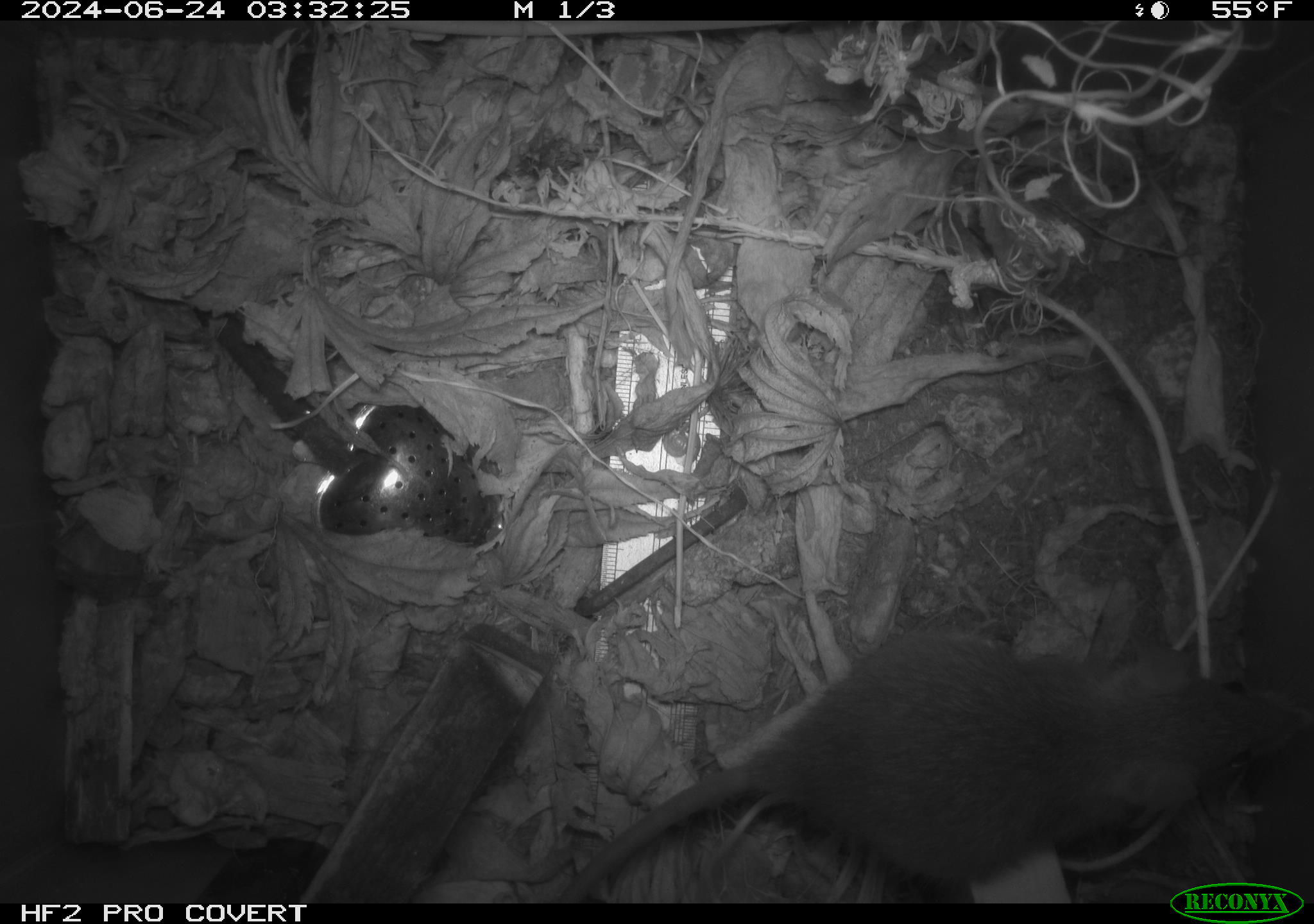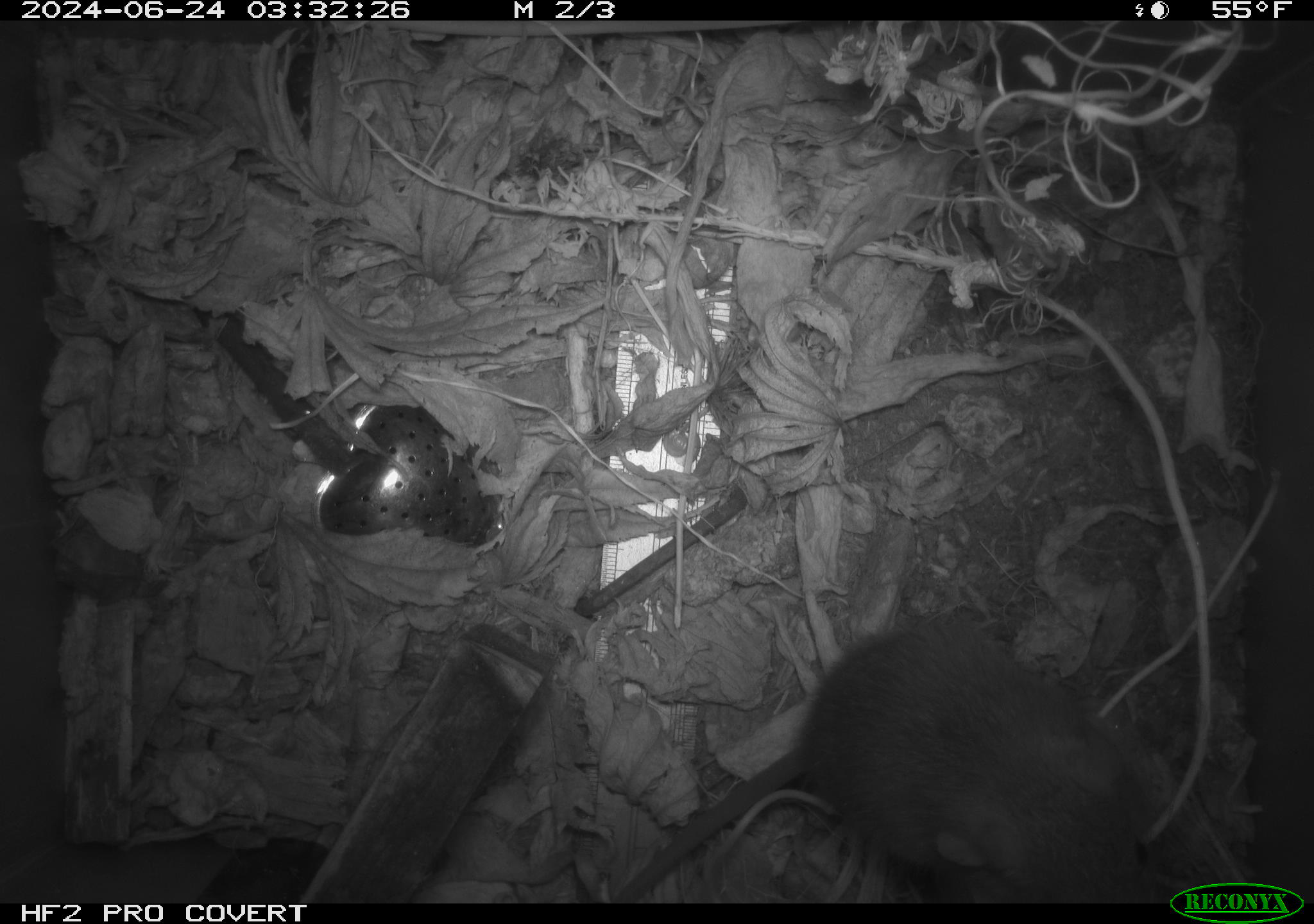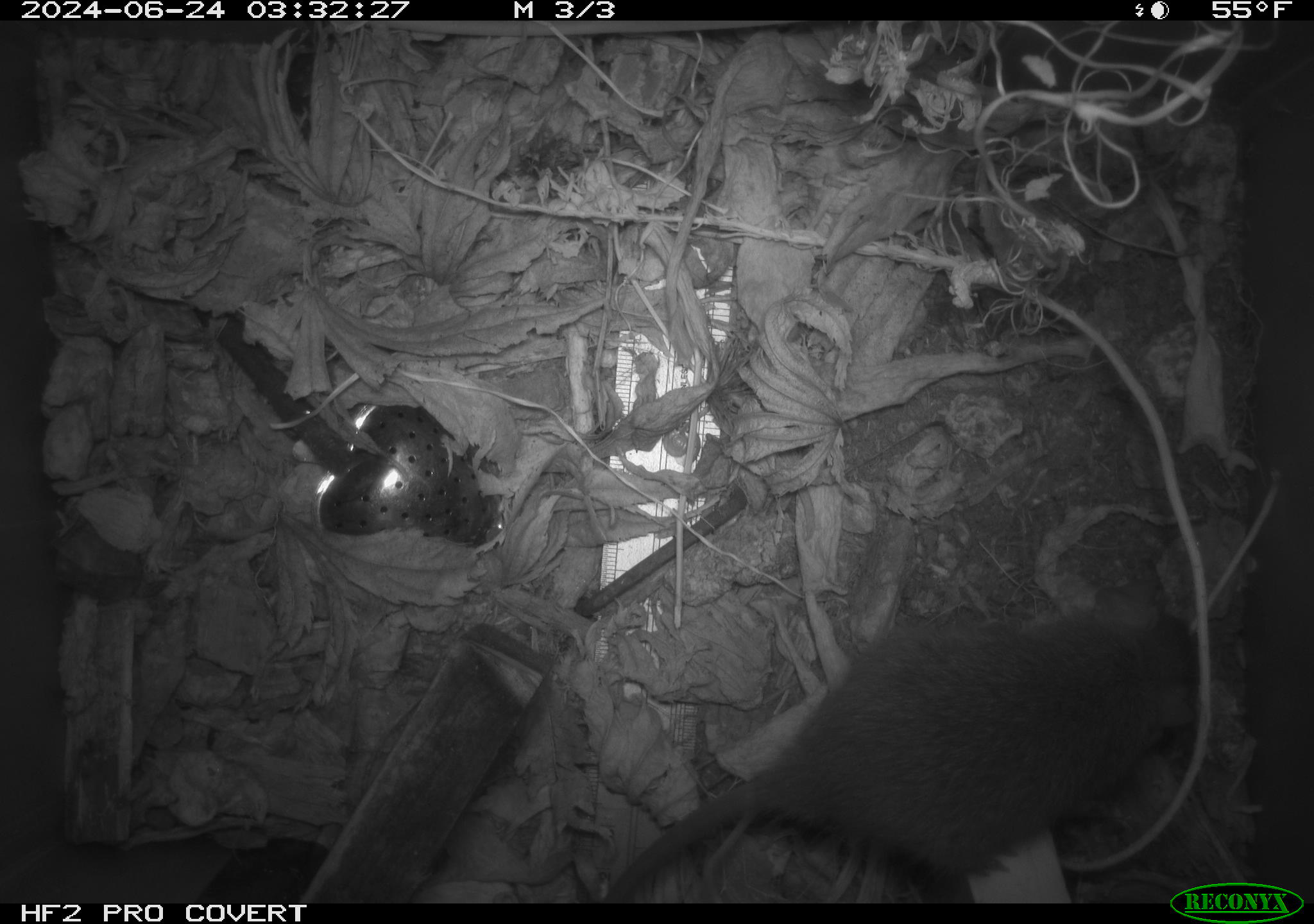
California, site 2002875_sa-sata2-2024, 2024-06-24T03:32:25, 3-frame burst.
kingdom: Animalia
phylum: Chordata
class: Mammalia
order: Rodentia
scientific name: Rodentia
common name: mouse species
Mouse species (Rodentia).